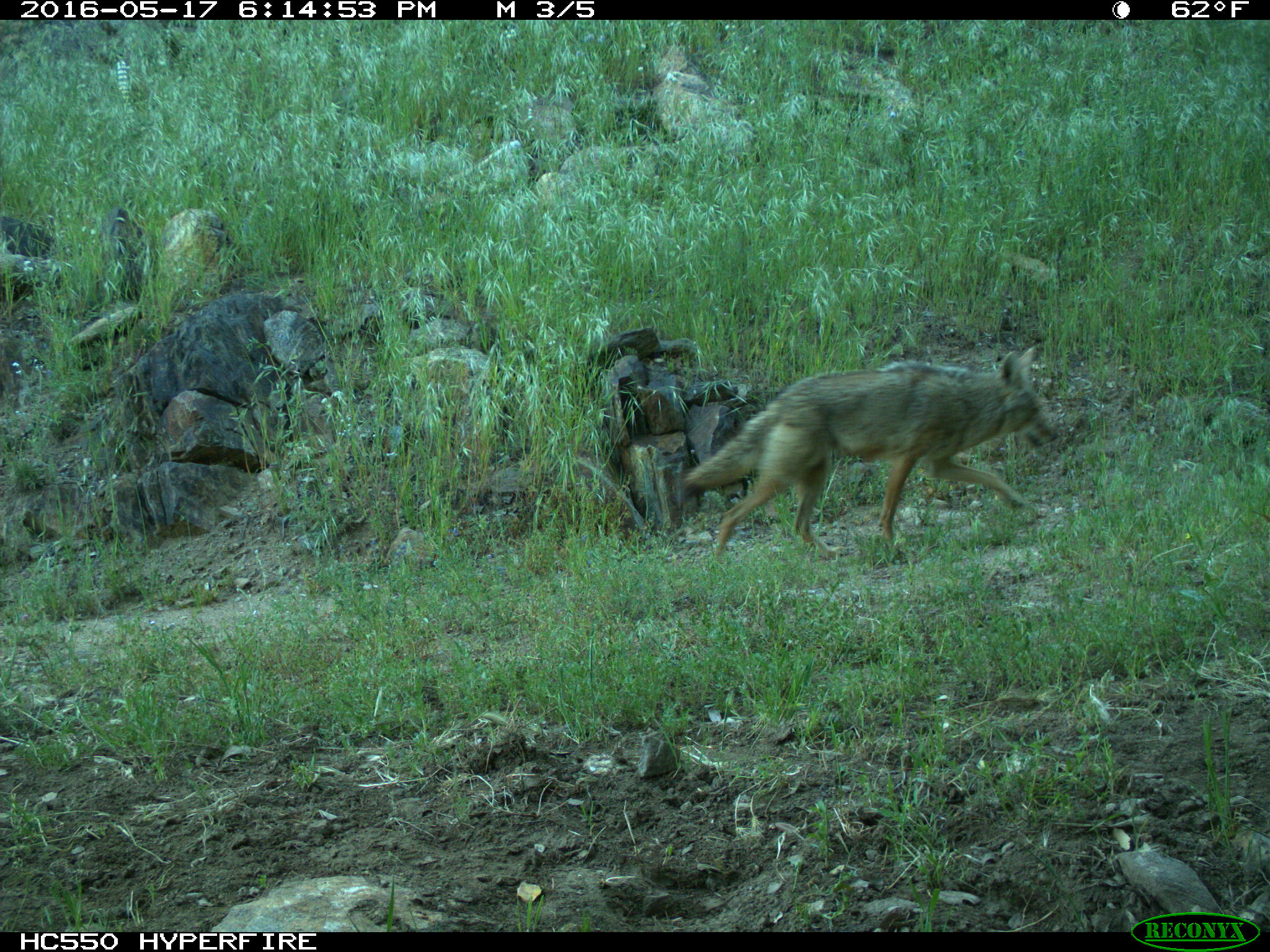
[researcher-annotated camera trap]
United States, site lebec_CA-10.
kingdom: Animalia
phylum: Chordata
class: Mammalia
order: Carnivora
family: Canidae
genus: Canis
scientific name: Canis latrans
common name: coyote